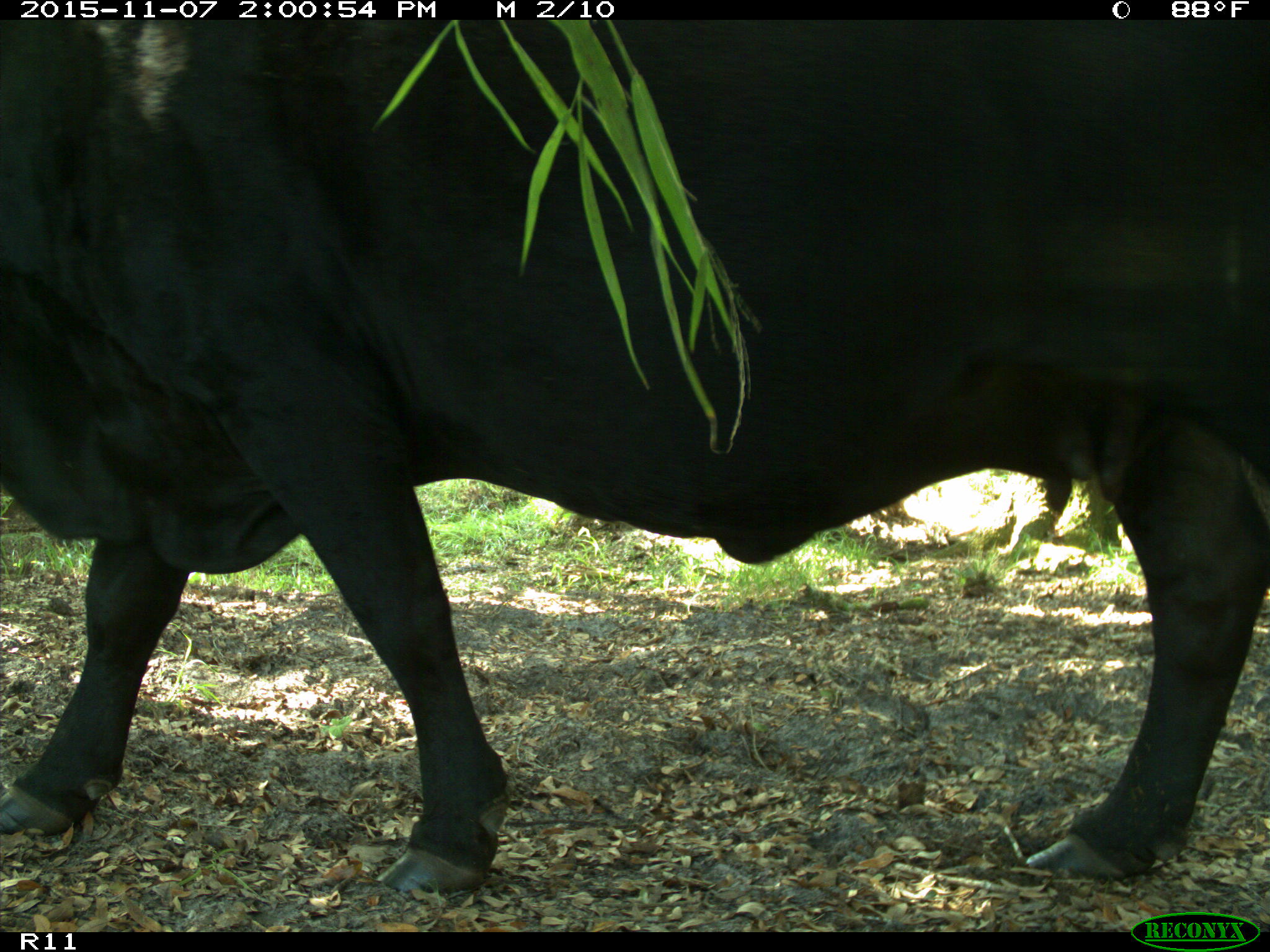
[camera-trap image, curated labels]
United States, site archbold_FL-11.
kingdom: Animalia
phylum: Chordata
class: Mammalia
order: Artiodactyla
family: Bovidae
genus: Bos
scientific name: Bos taurus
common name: domestic cow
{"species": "Bos taurus (domestic cow)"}